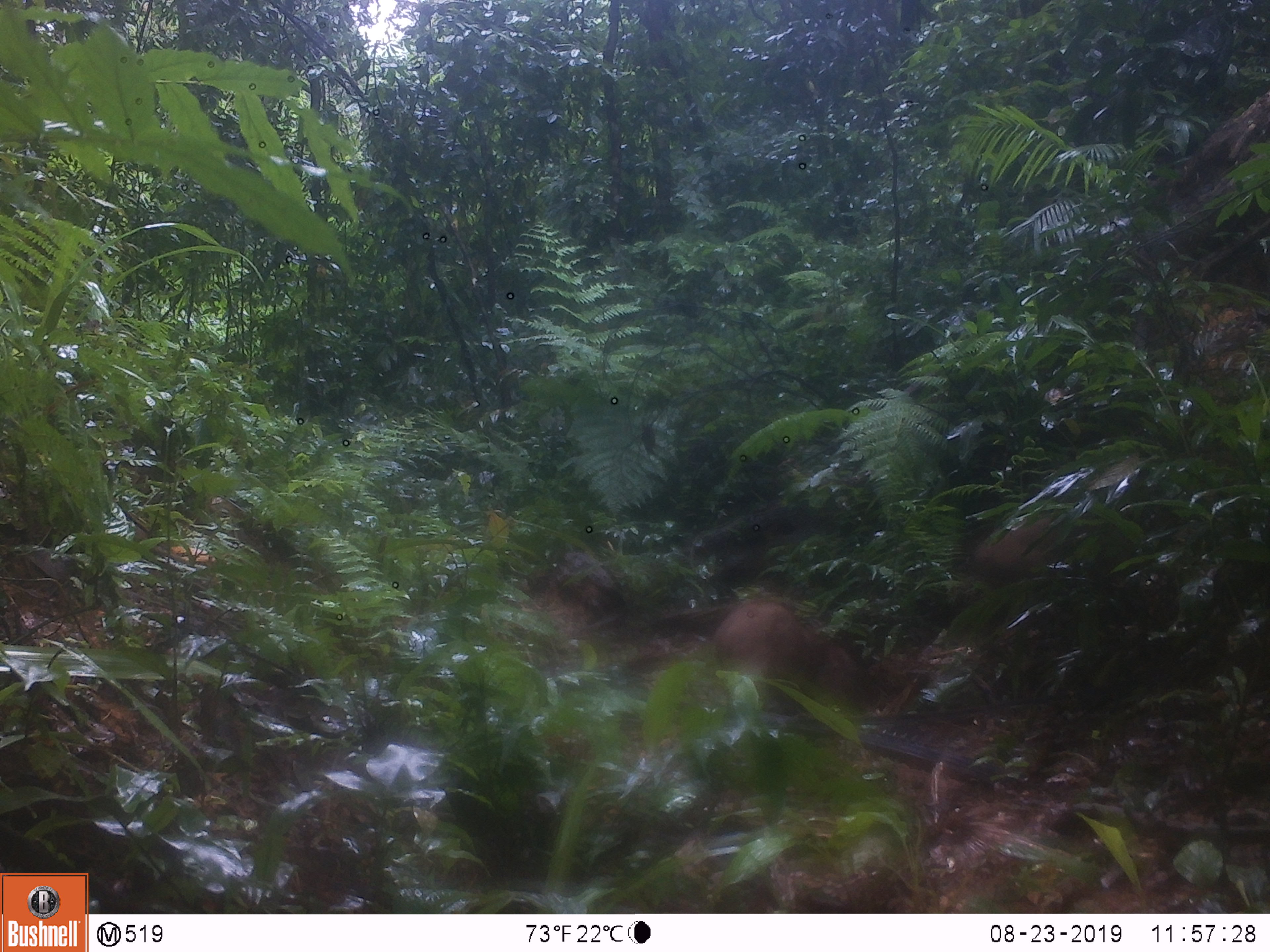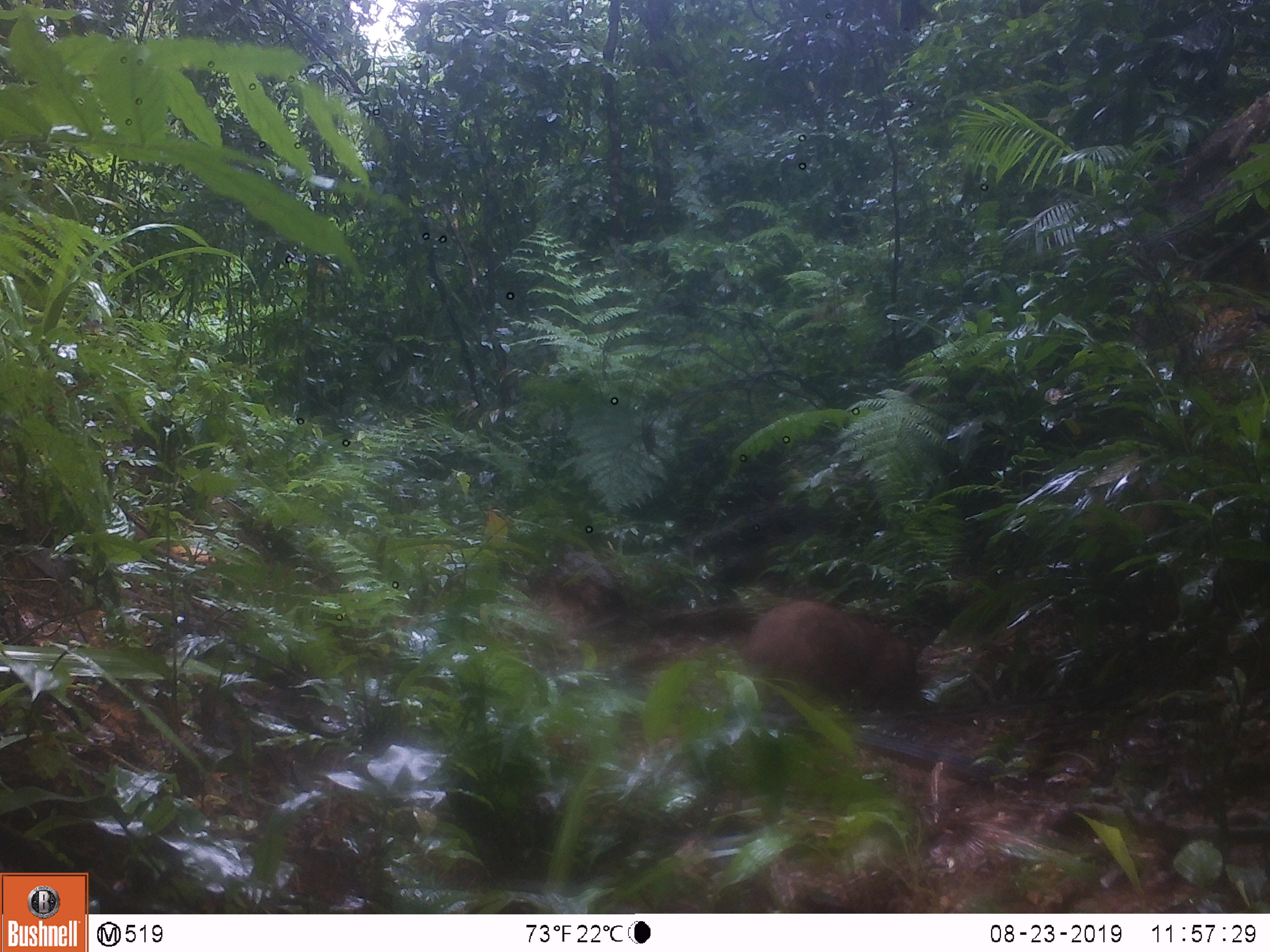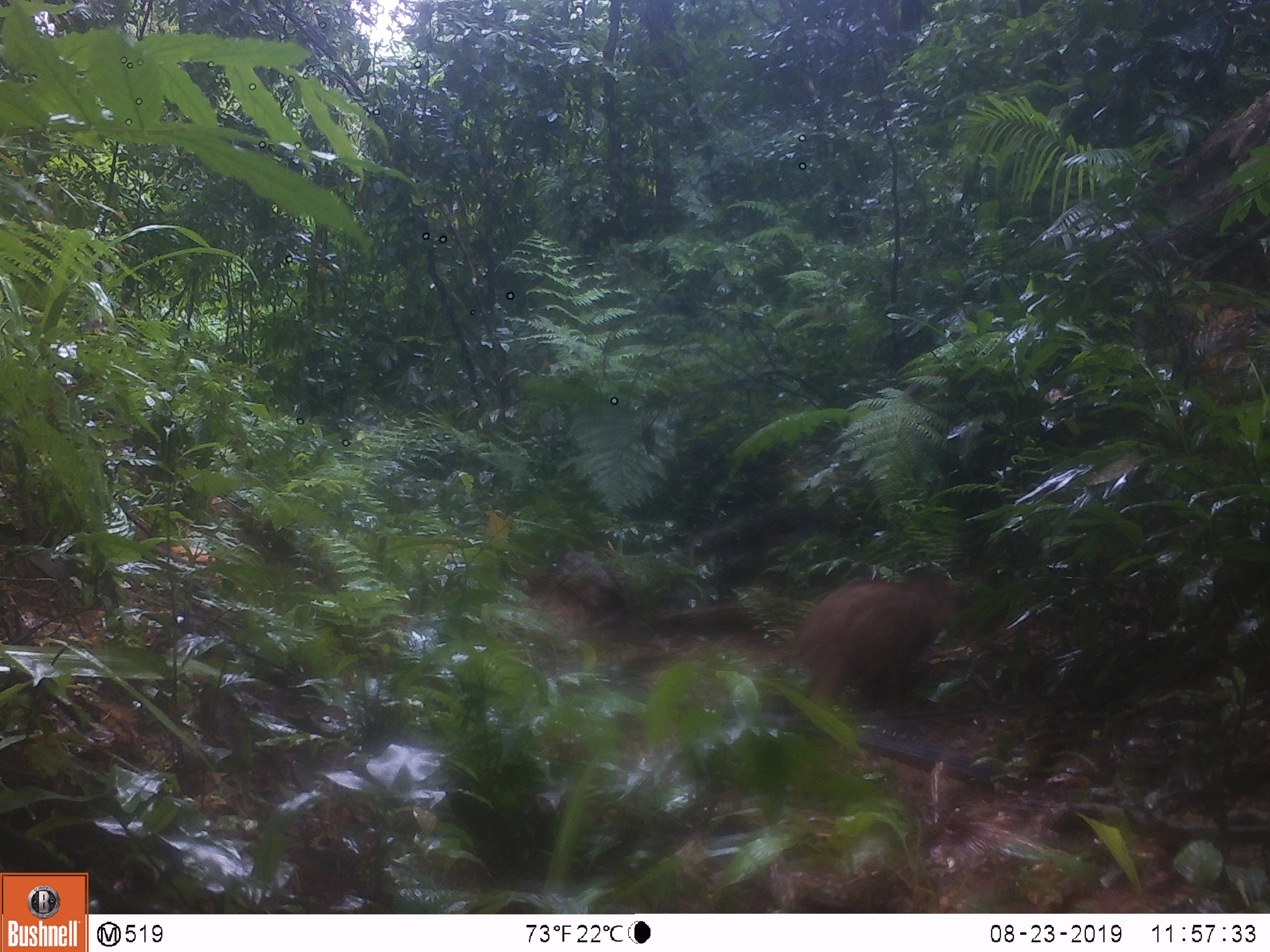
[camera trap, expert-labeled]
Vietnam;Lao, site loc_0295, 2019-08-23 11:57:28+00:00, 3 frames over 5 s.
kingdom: Animalia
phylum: Chordata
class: Mammalia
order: Artiodactyla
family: Suidae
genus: Sus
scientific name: Sus scrofa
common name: eurasian wild pig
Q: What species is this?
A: Eurasian wild pig (Sus scrofa).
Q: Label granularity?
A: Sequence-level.